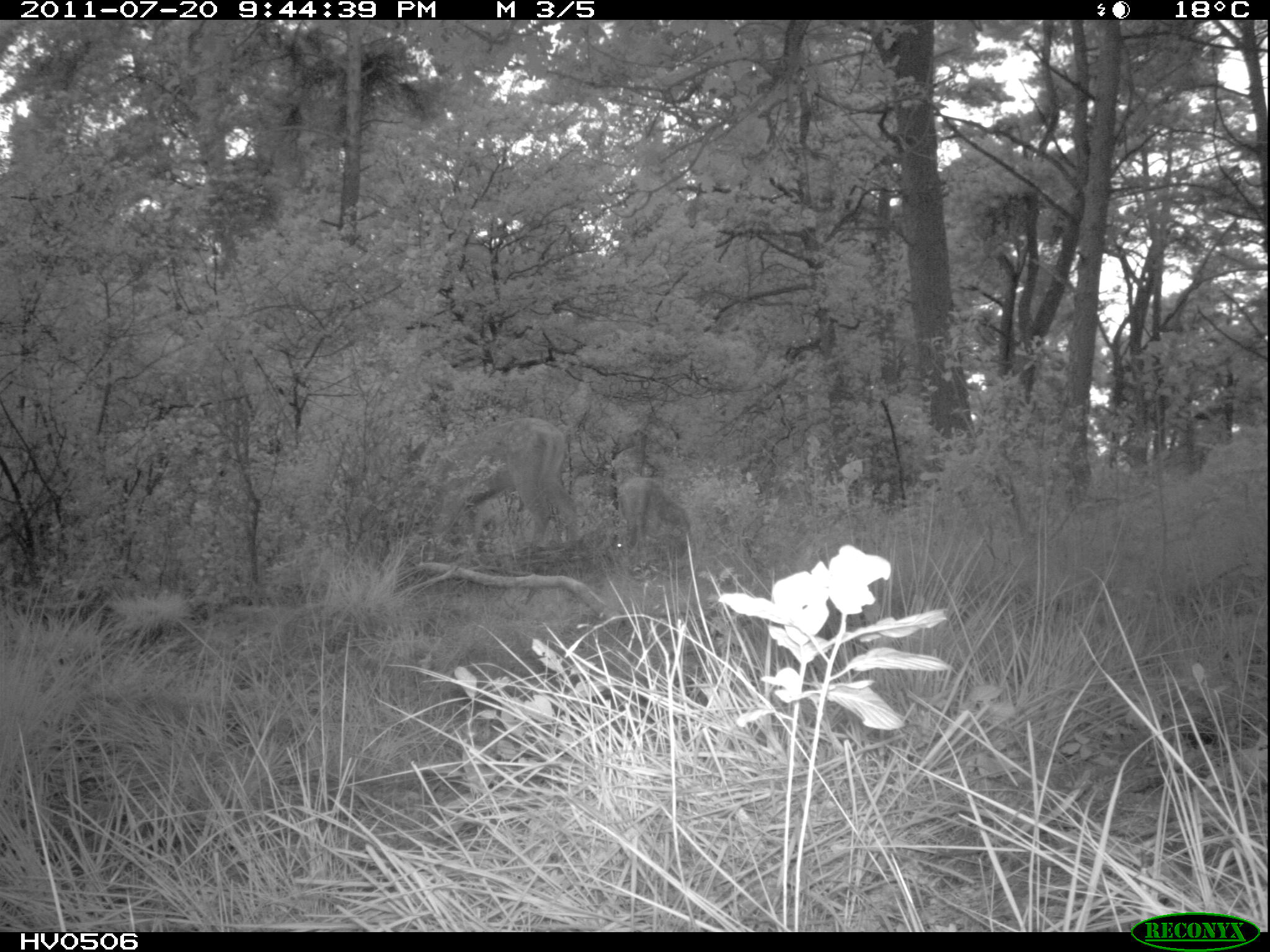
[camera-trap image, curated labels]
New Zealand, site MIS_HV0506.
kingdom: Animalia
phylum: Chordata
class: Mammalia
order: Artiodactyla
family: Cervidae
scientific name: Cervidae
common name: deer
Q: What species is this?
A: Deer (Cervidae).